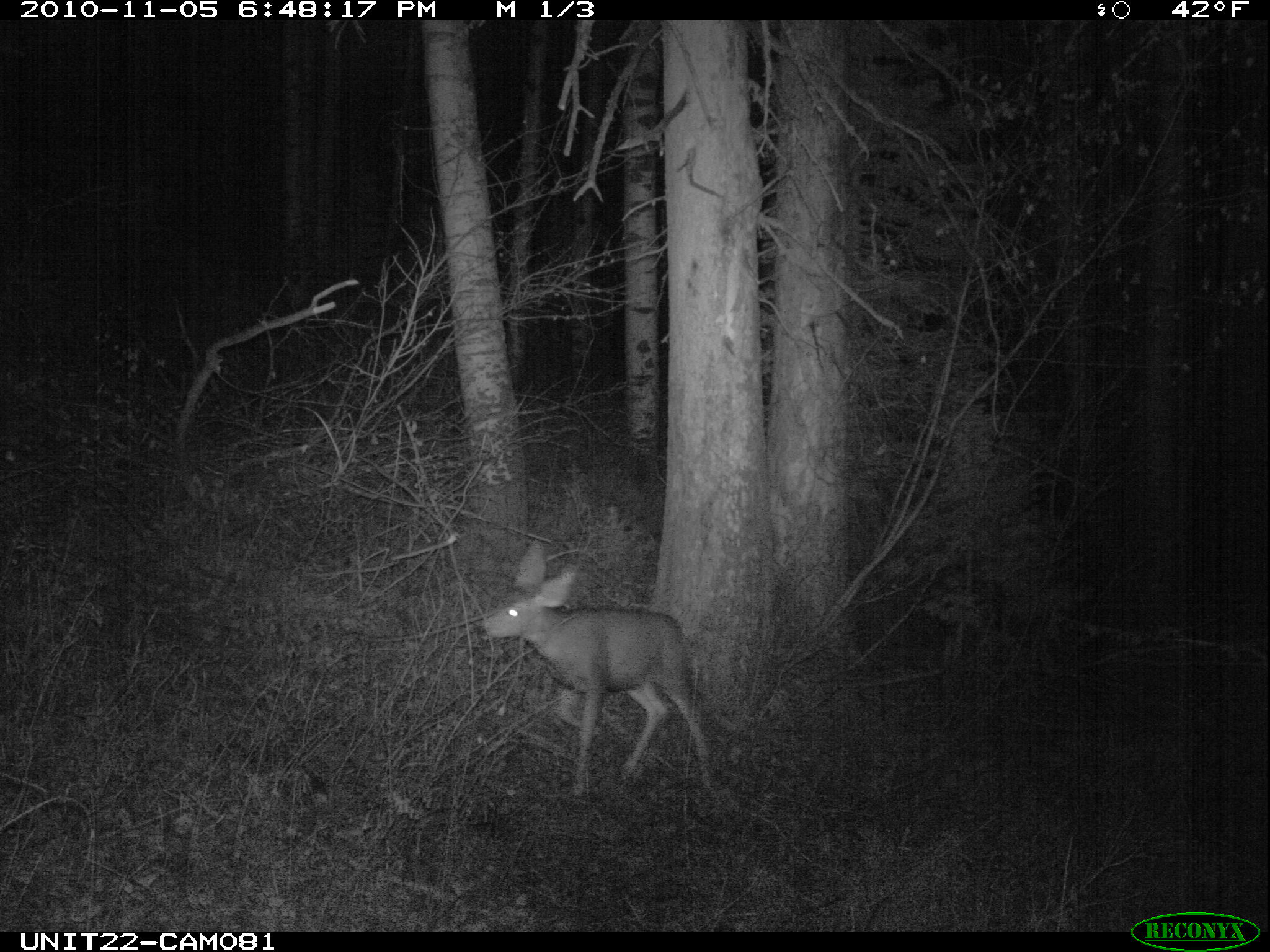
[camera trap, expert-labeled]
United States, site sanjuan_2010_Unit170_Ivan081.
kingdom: Animalia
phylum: Chordata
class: Mammalia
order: Artiodactyla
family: Cervidae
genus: Odocoileus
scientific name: Odocoileus hemionus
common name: mule deer